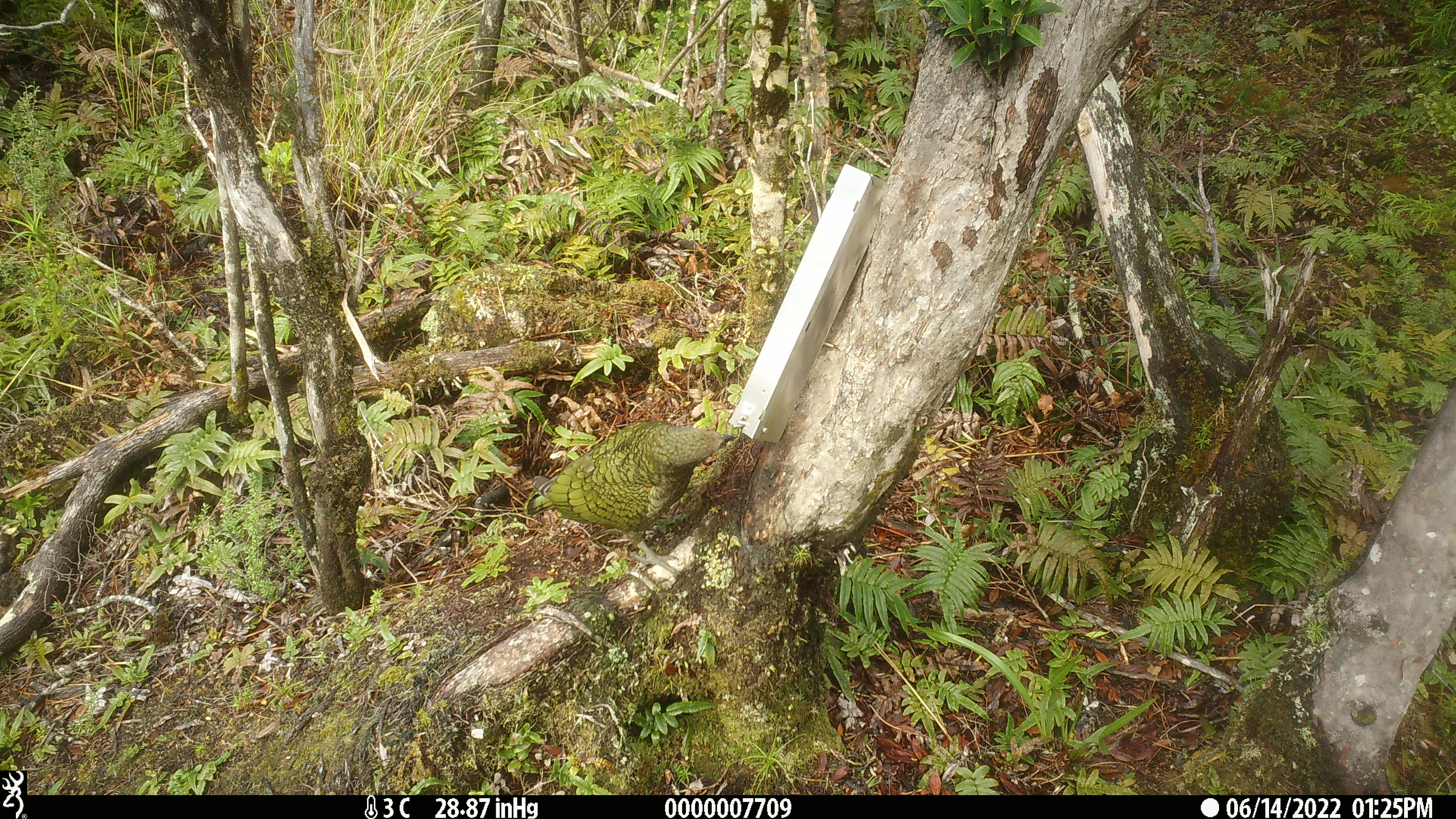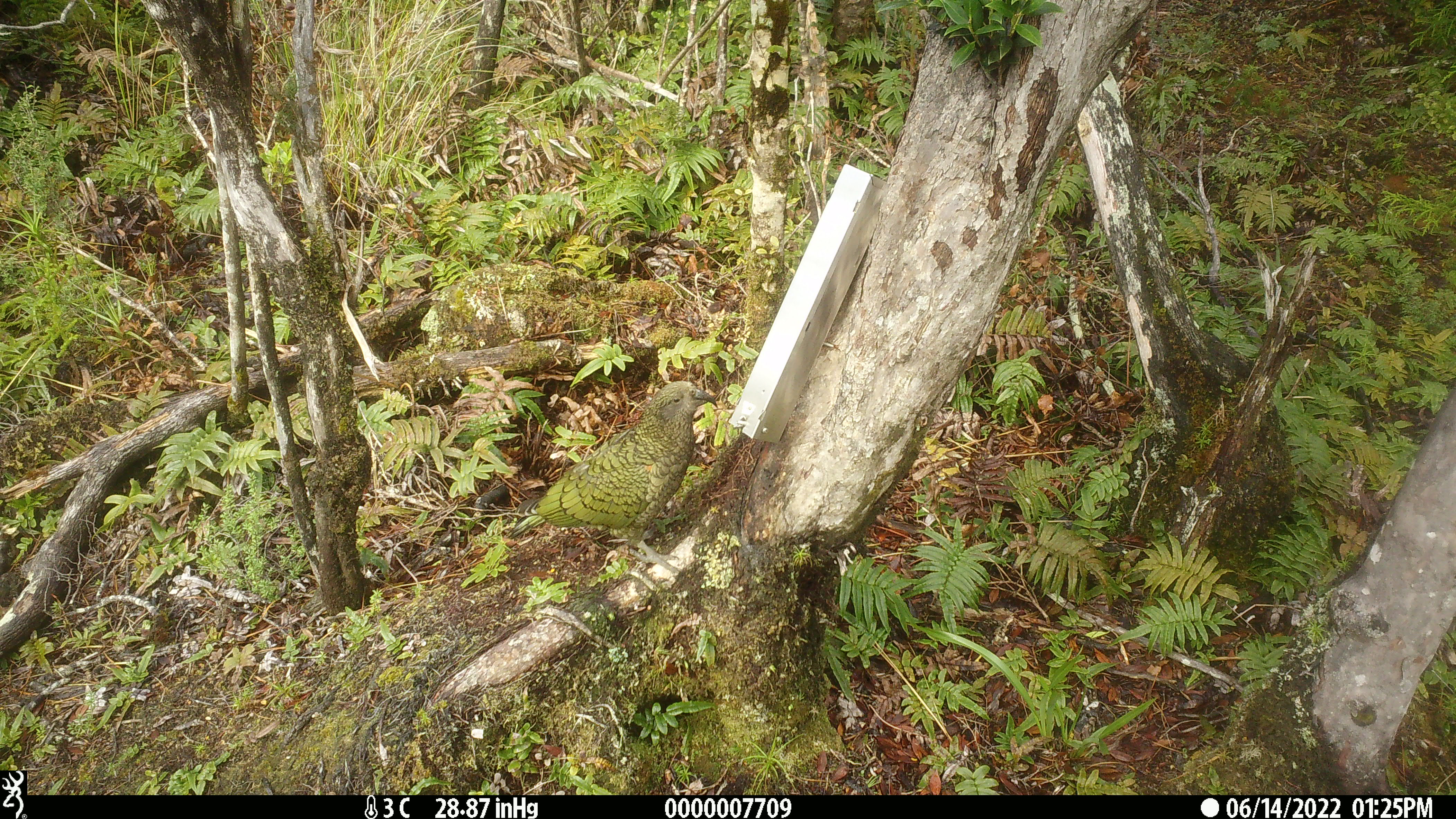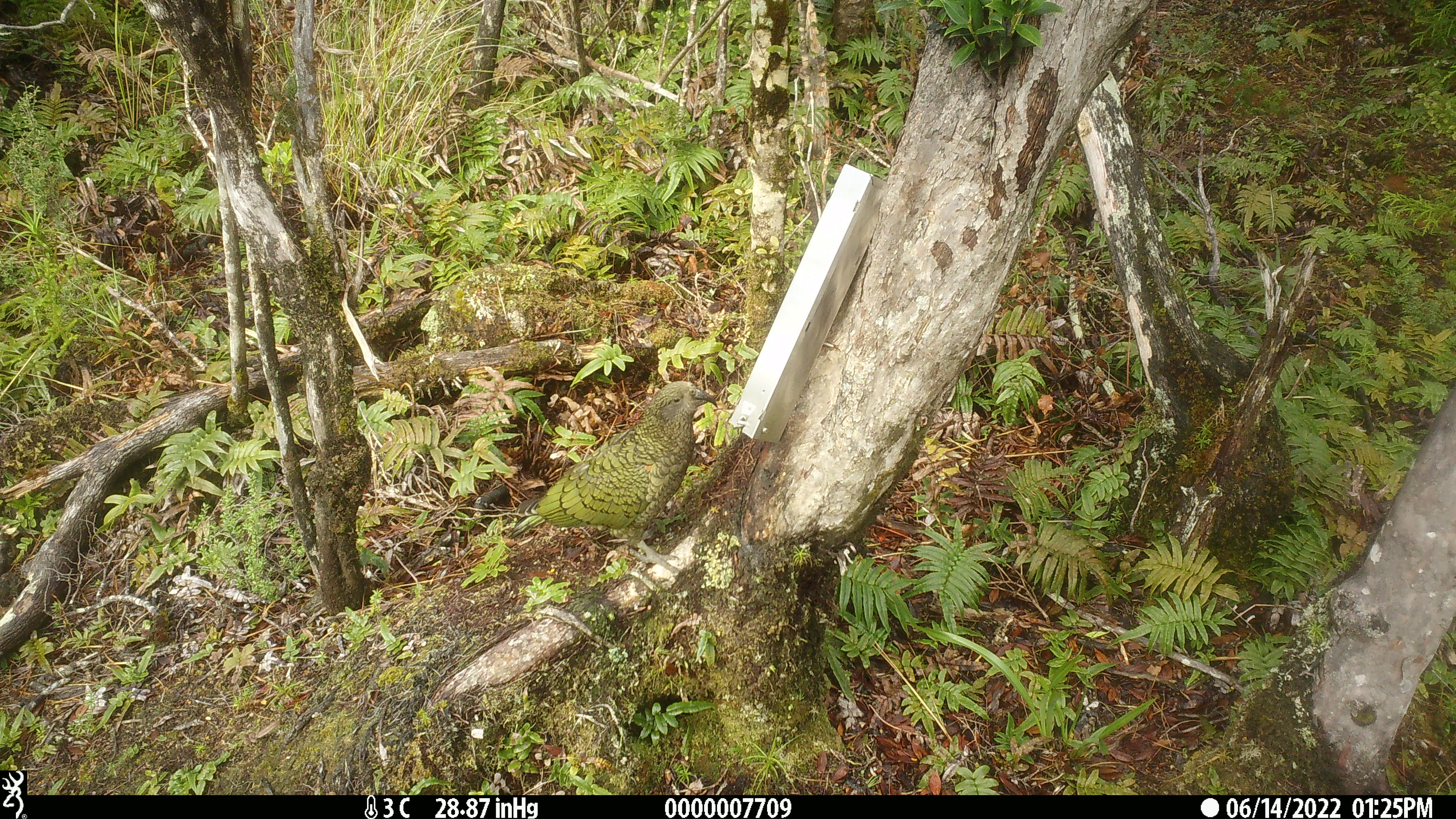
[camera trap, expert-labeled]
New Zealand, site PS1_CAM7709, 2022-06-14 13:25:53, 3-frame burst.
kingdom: Animalia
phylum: Chordata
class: Aves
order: Psittaciformes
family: Strigopidae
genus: Nestor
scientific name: Nestor notabilis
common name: kea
Kea (Nestor notabilis).